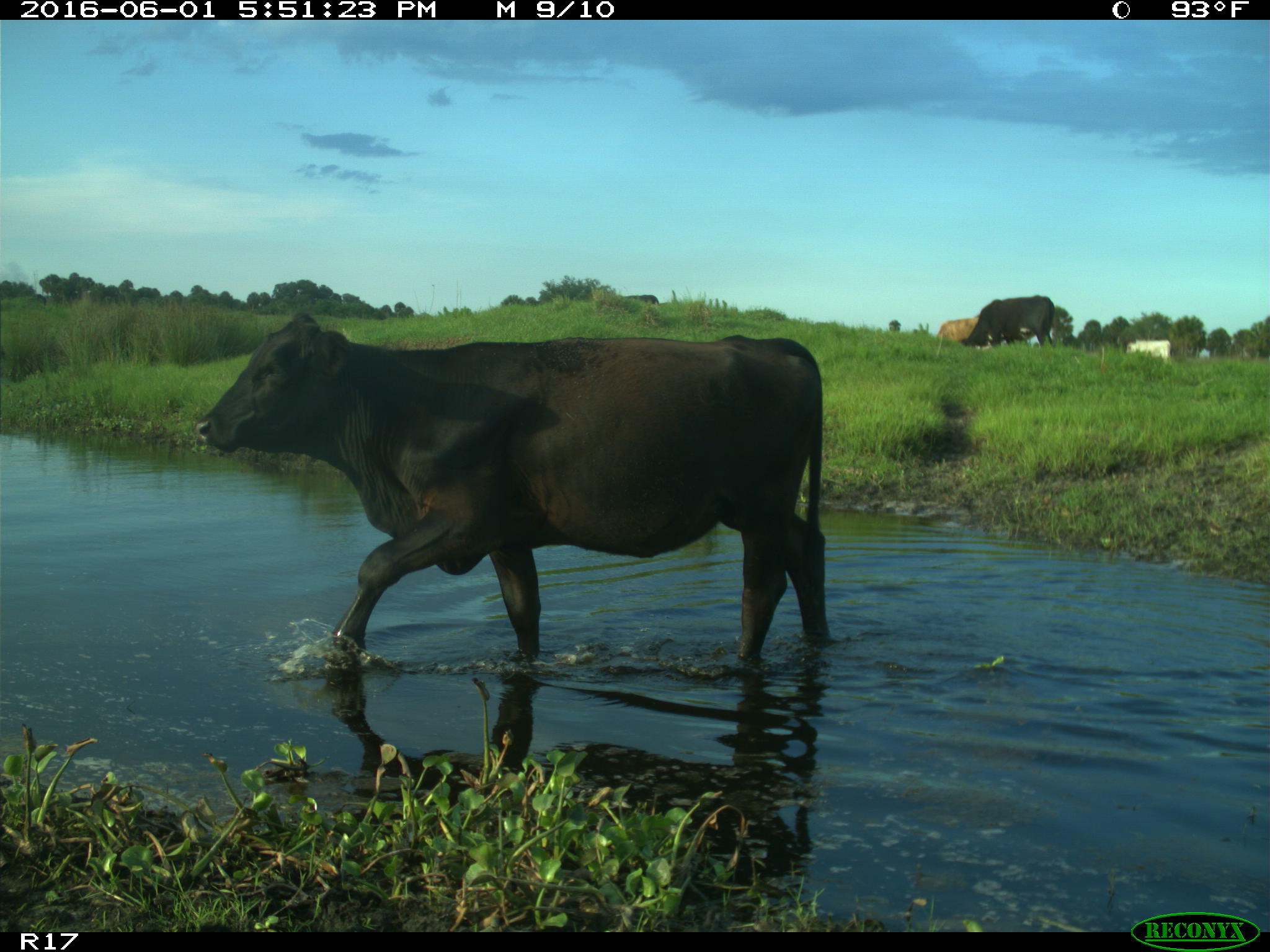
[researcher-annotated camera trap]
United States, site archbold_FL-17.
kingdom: Animalia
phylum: Chordata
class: Mammalia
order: Artiodactyla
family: Bovidae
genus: Bos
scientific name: Bos taurus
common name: domestic cow